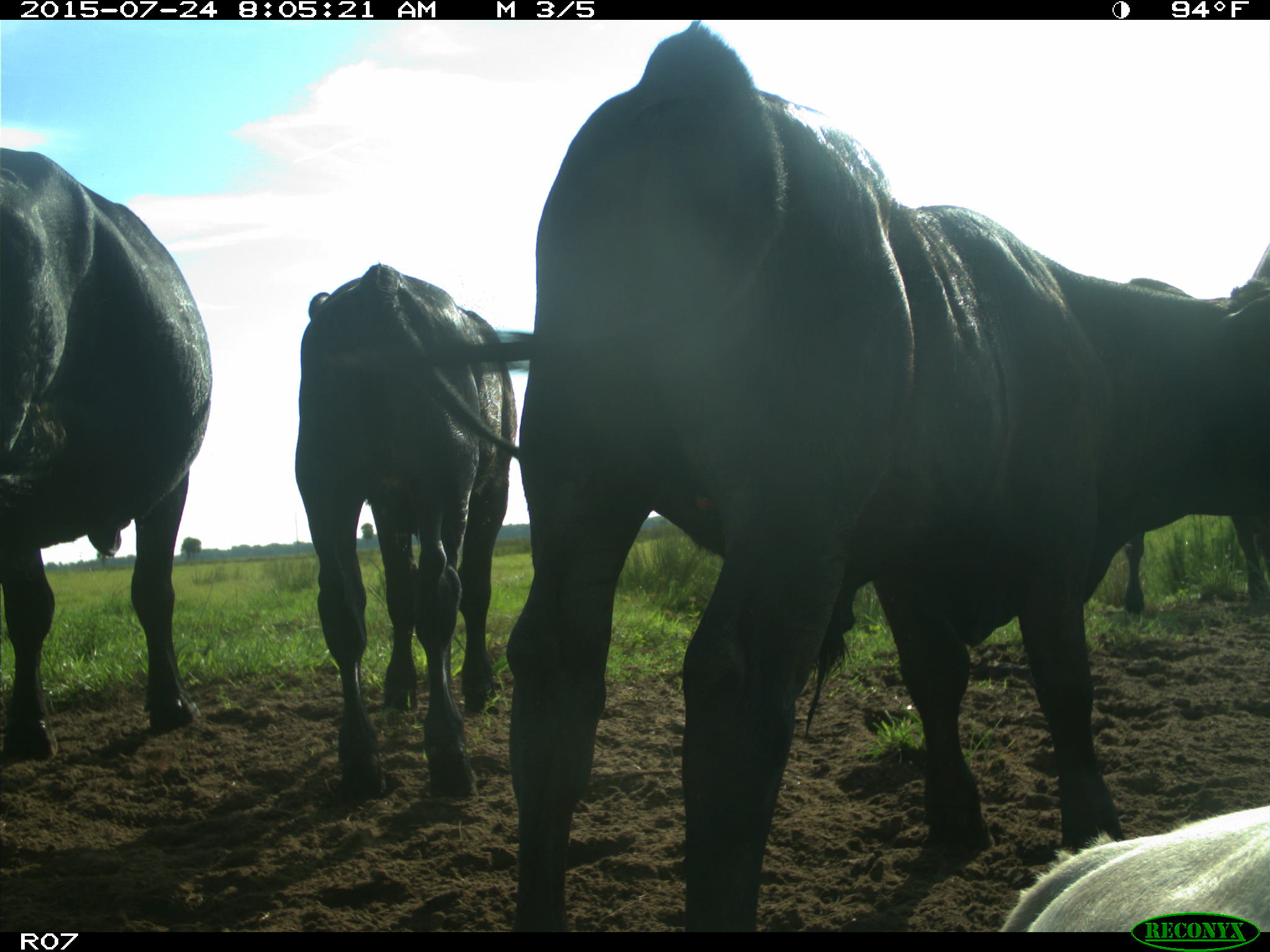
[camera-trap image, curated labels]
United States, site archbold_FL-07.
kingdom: Animalia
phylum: Chordata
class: Mammalia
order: Artiodactyla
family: Bovidae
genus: Bos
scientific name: Bos taurus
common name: domestic cow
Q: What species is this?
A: Bos taurus (domestic cow).